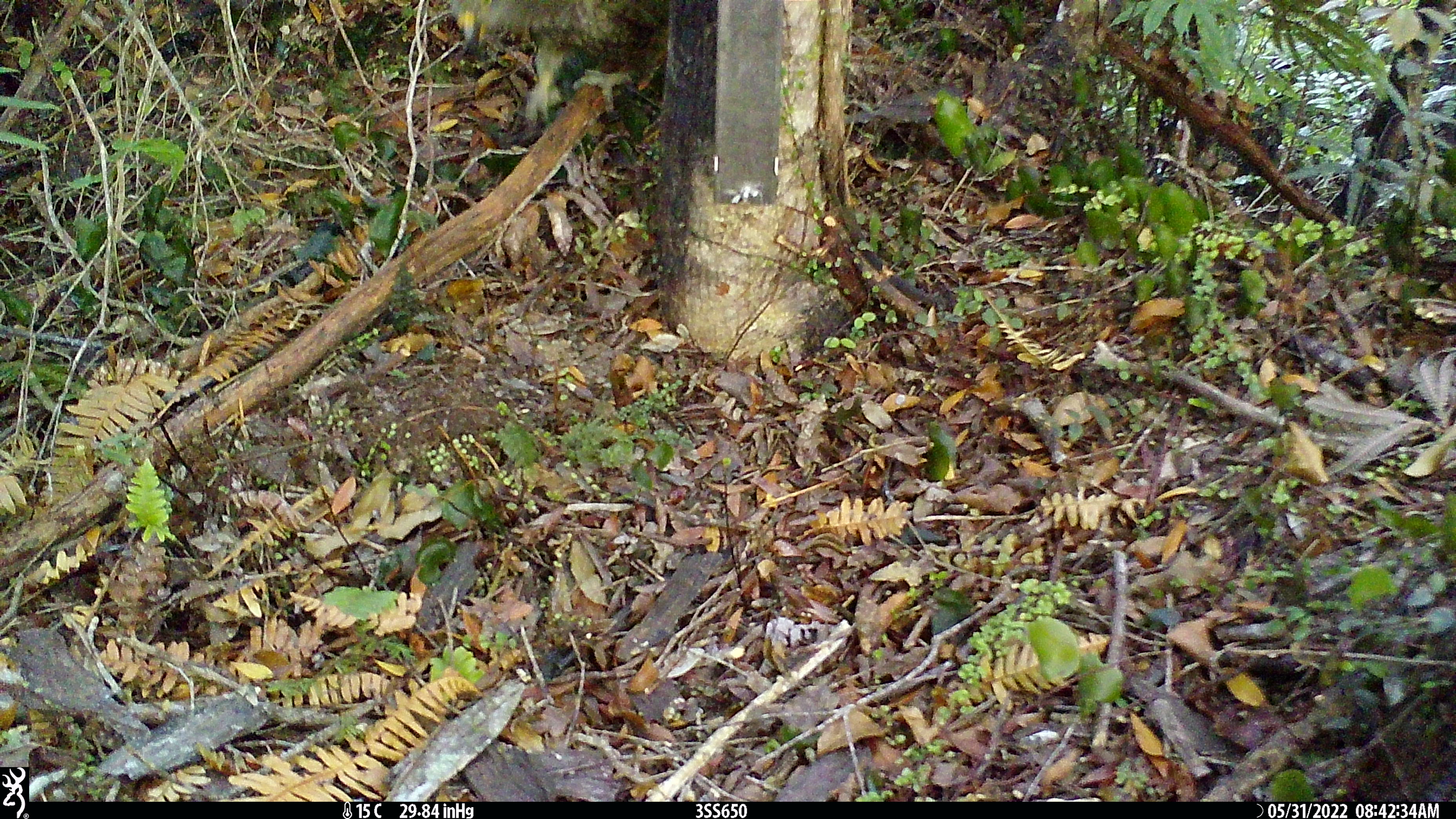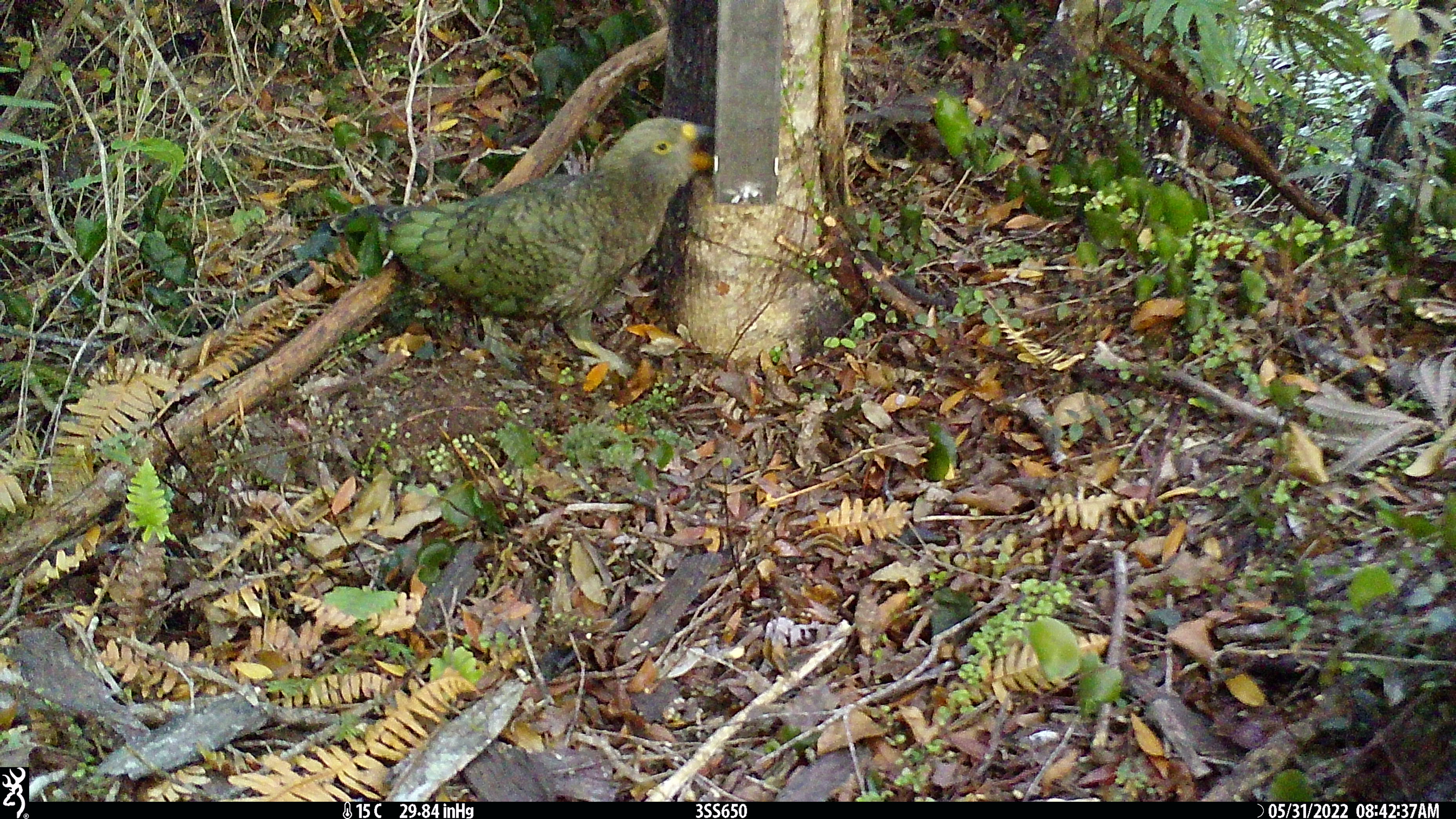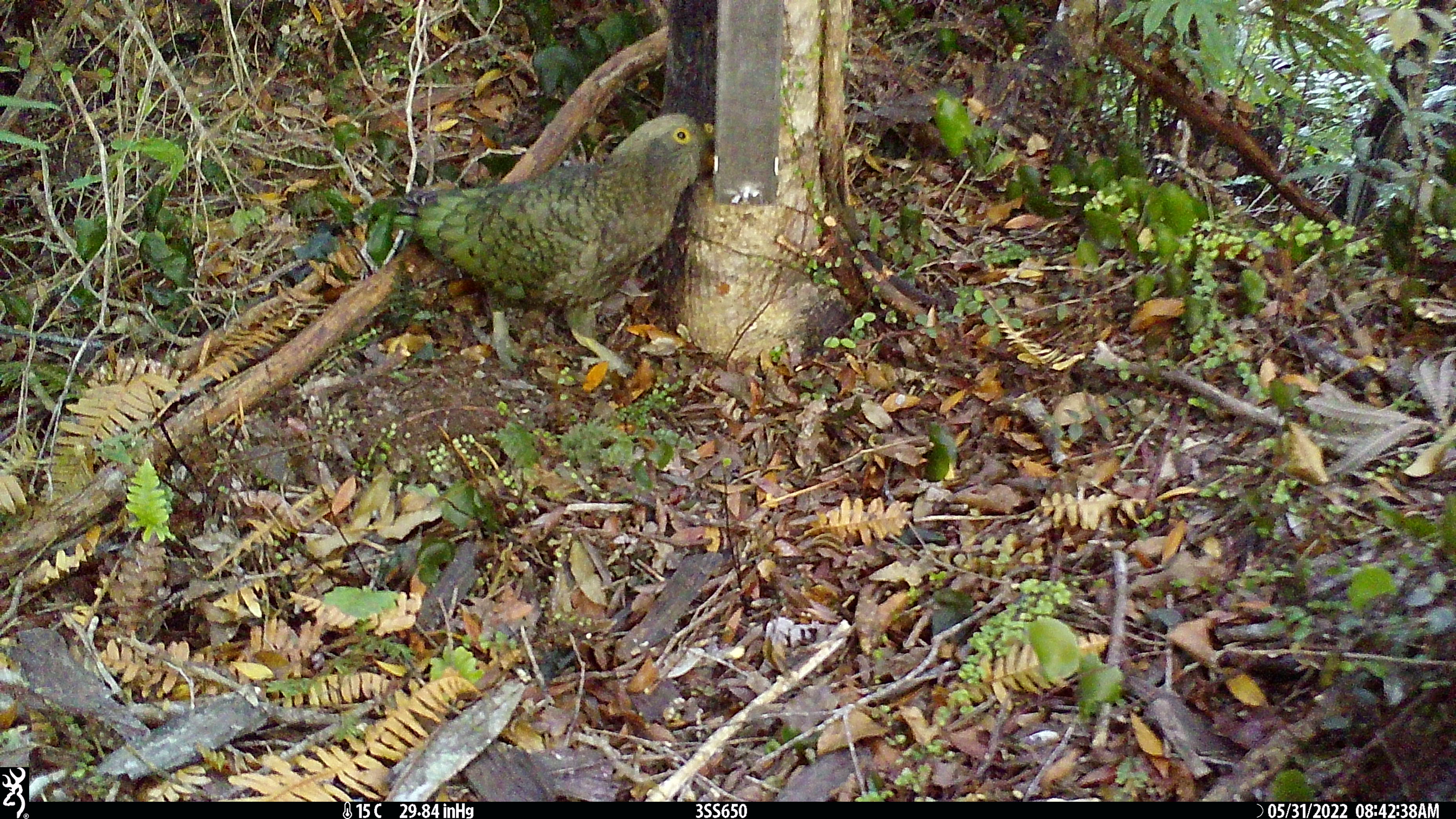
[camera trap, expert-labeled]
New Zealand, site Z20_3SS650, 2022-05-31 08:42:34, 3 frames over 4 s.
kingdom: Animalia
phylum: Chordata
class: Aves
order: Psittaciformes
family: Strigopidae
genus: Nestor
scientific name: Nestor notabilis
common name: kea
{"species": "kea (Nestor notabilis)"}